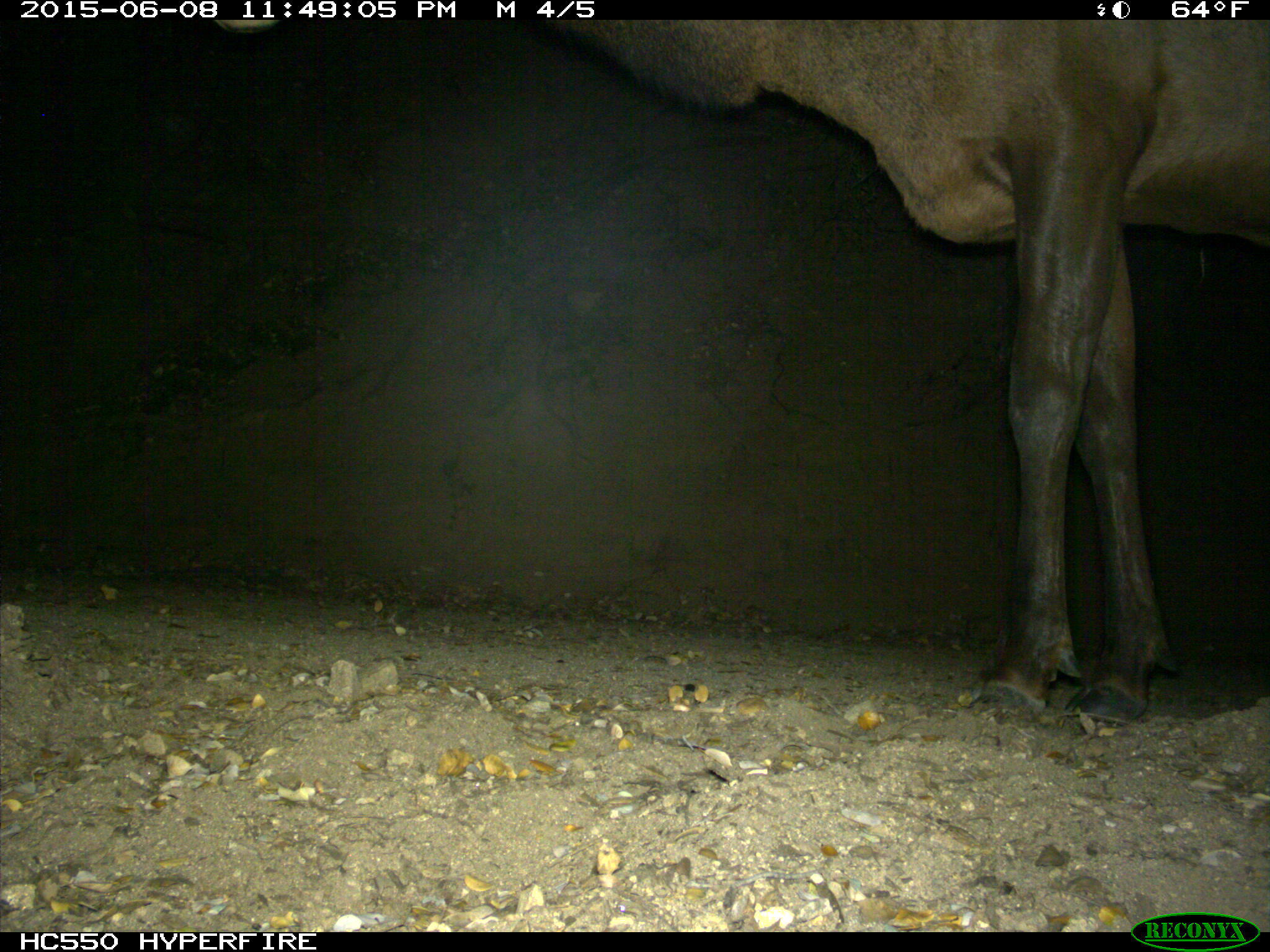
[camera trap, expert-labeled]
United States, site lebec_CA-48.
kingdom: Animalia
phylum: Chordata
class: Mammalia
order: Artiodactyla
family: Cervidae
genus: Cervus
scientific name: Cervus canadensis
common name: elk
Cervus canadensis (elk).